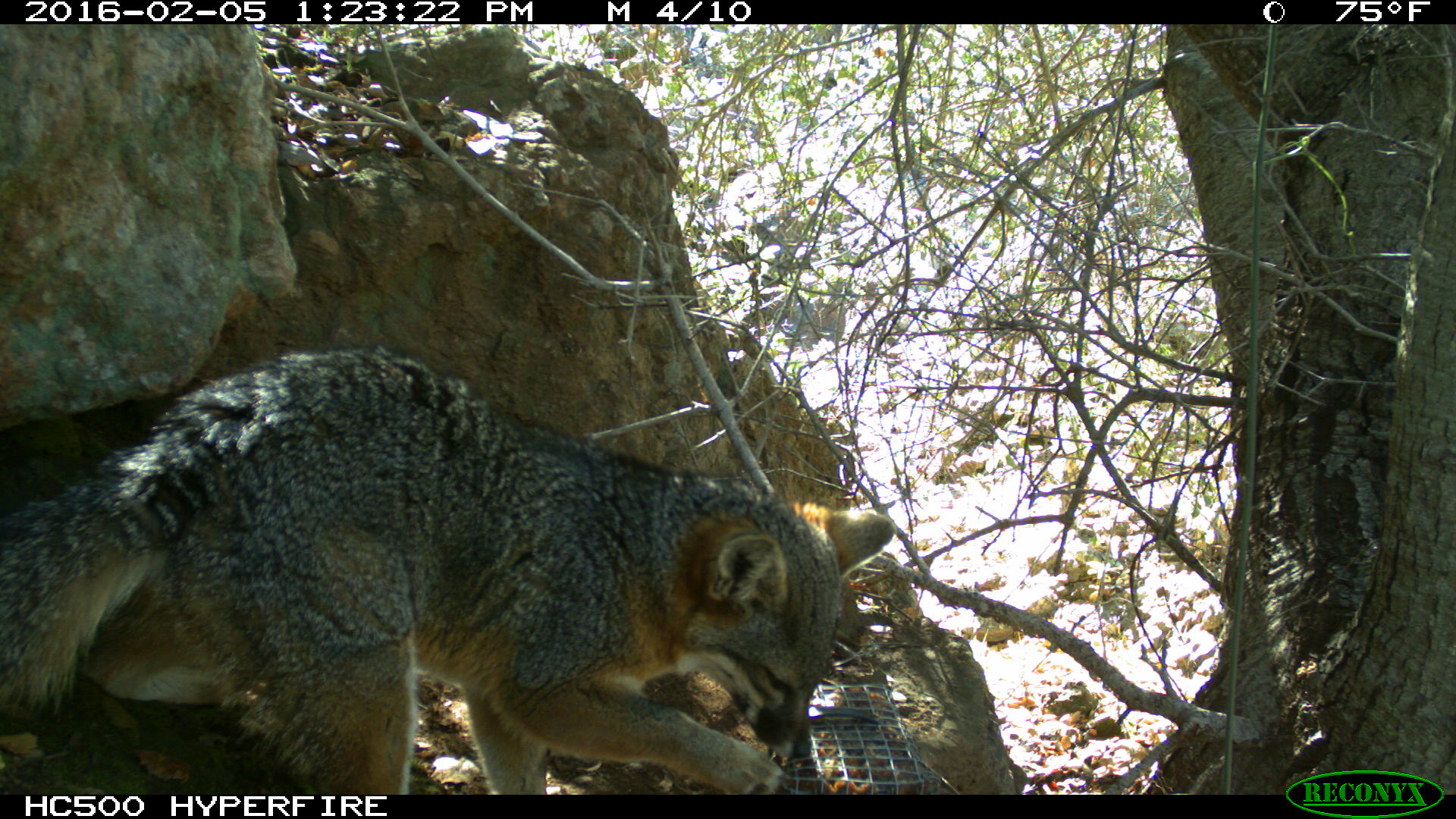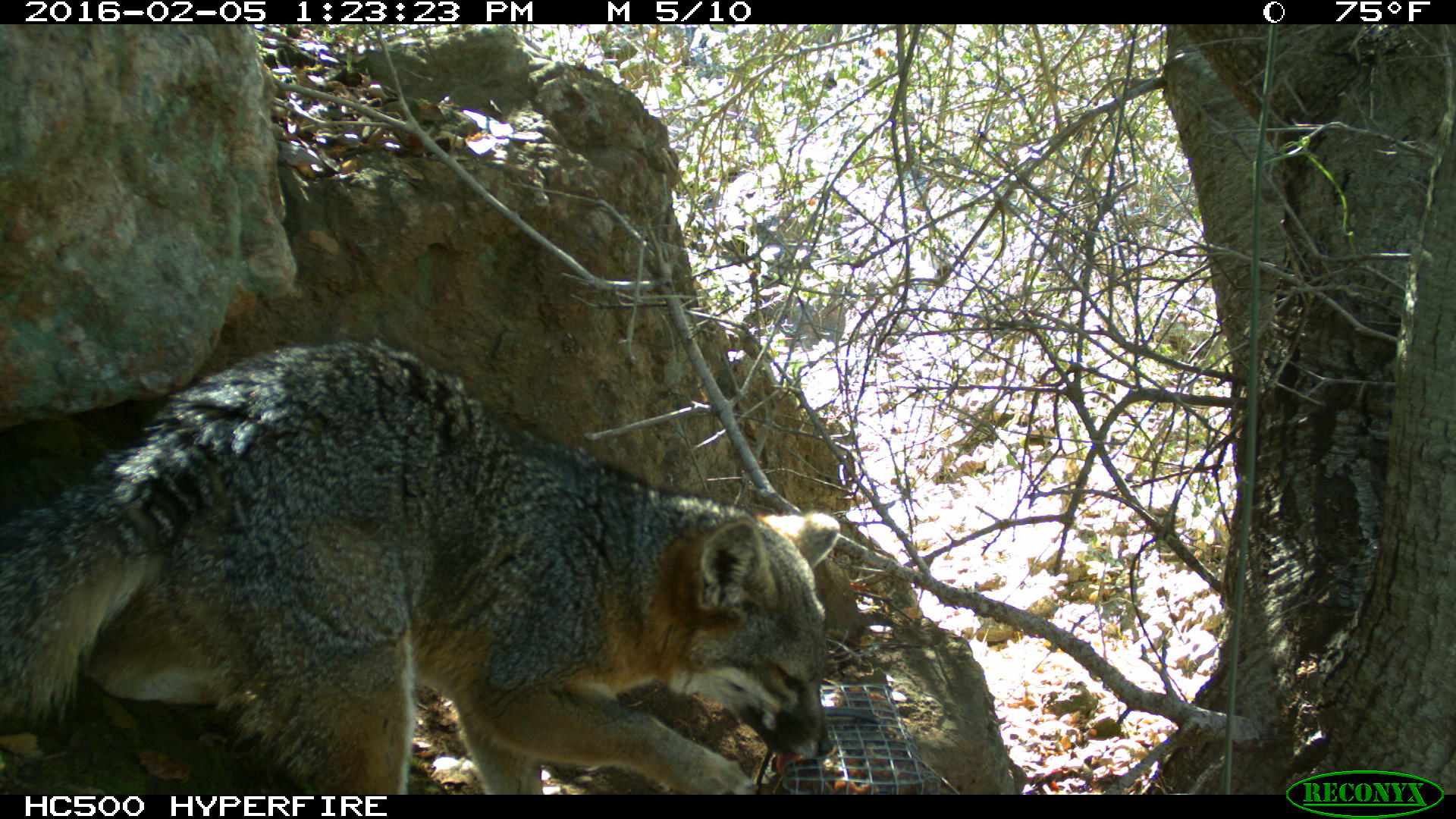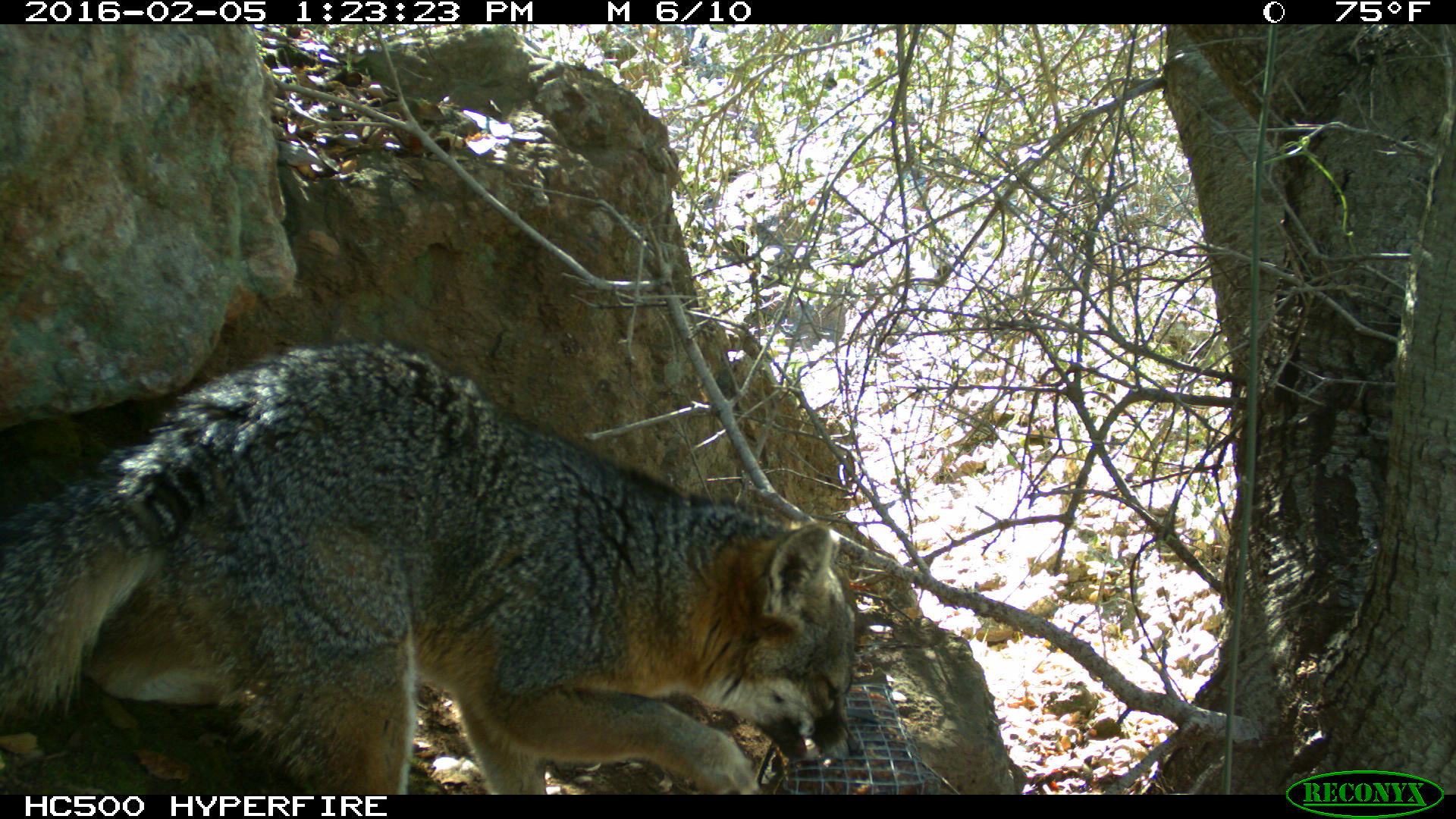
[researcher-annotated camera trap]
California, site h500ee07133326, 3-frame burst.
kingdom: Animalia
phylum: Chordata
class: Mammalia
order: Carnivora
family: Canidae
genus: Urocyon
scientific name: Urocyon littoralis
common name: island fox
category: fox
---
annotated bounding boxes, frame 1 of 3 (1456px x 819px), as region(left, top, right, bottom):
fox: region(0, 342, 895, 792)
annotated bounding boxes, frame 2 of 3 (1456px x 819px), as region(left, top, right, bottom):
fox: region(0, 334, 840, 794)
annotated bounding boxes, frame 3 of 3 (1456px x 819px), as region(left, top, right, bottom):
fox: region(0, 342, 859, 794)